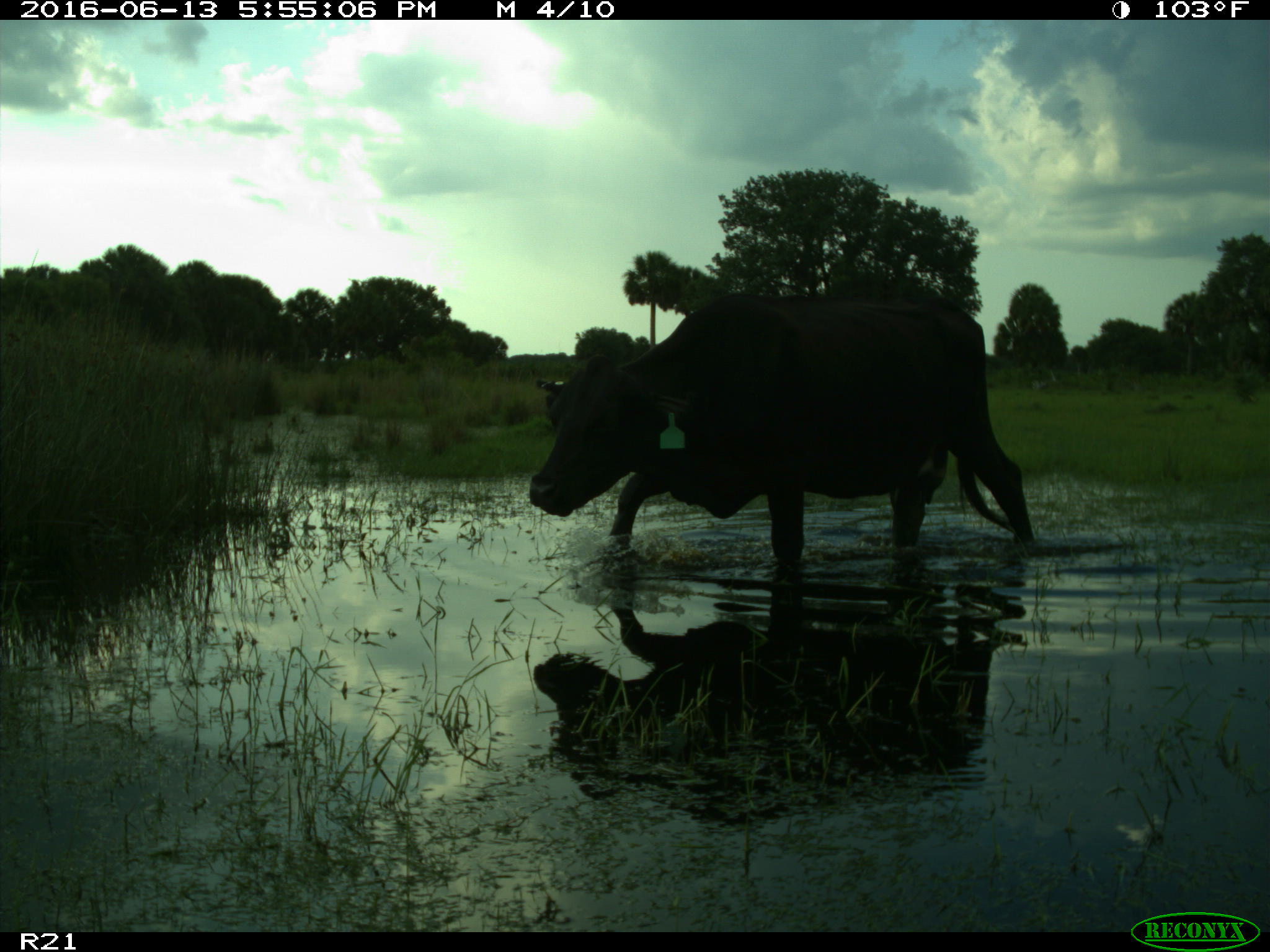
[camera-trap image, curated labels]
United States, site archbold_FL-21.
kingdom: Animalia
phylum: Chordata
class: Mammalia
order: Artiodactyla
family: Bovidae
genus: Bos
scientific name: Bos taurus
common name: domestic cow